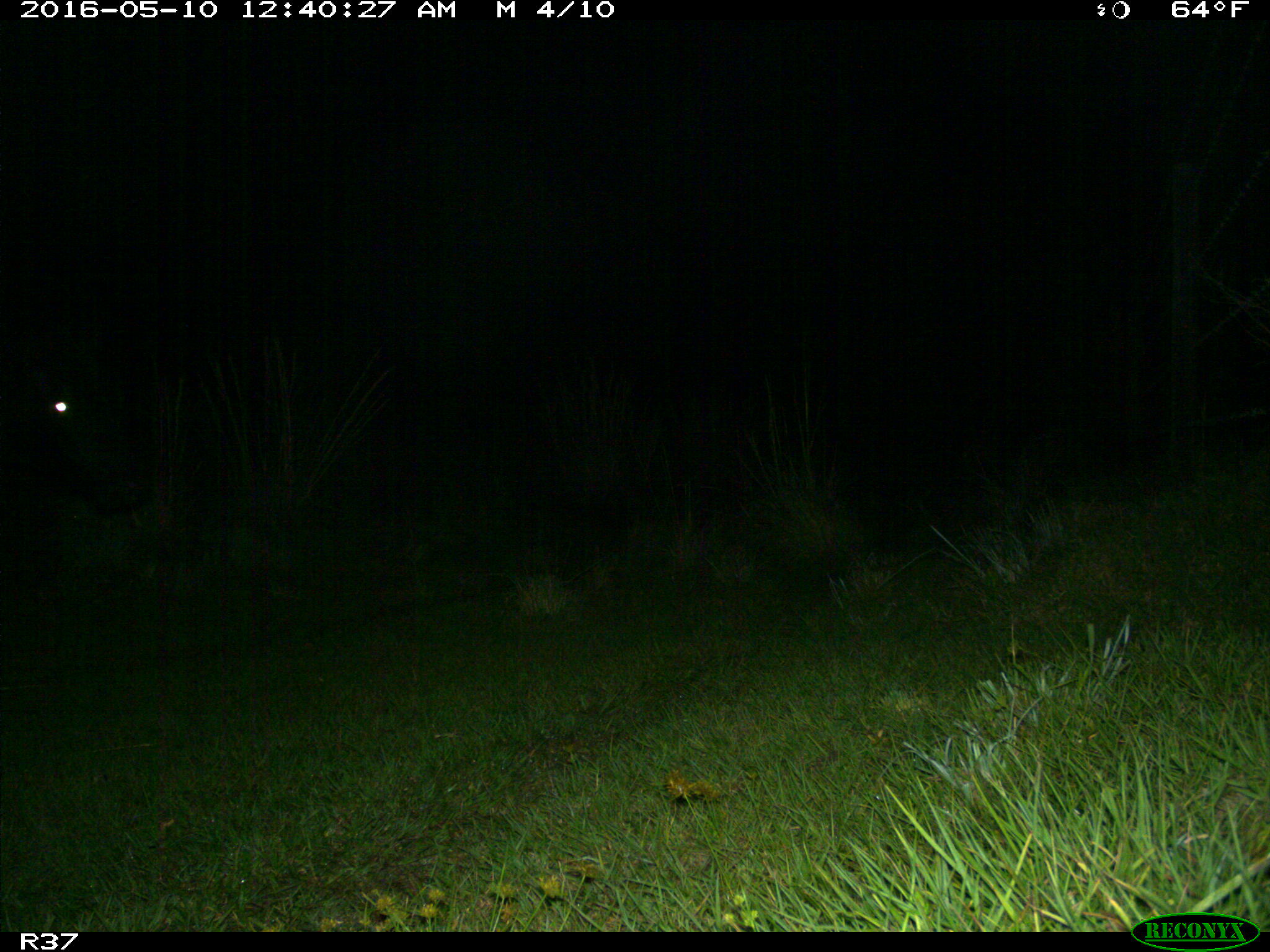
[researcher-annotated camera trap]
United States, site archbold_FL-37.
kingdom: Animalia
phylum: Chordata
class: Mammalia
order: Artiodactyla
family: Bovidae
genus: Bos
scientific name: Bos taurus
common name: domestic cow